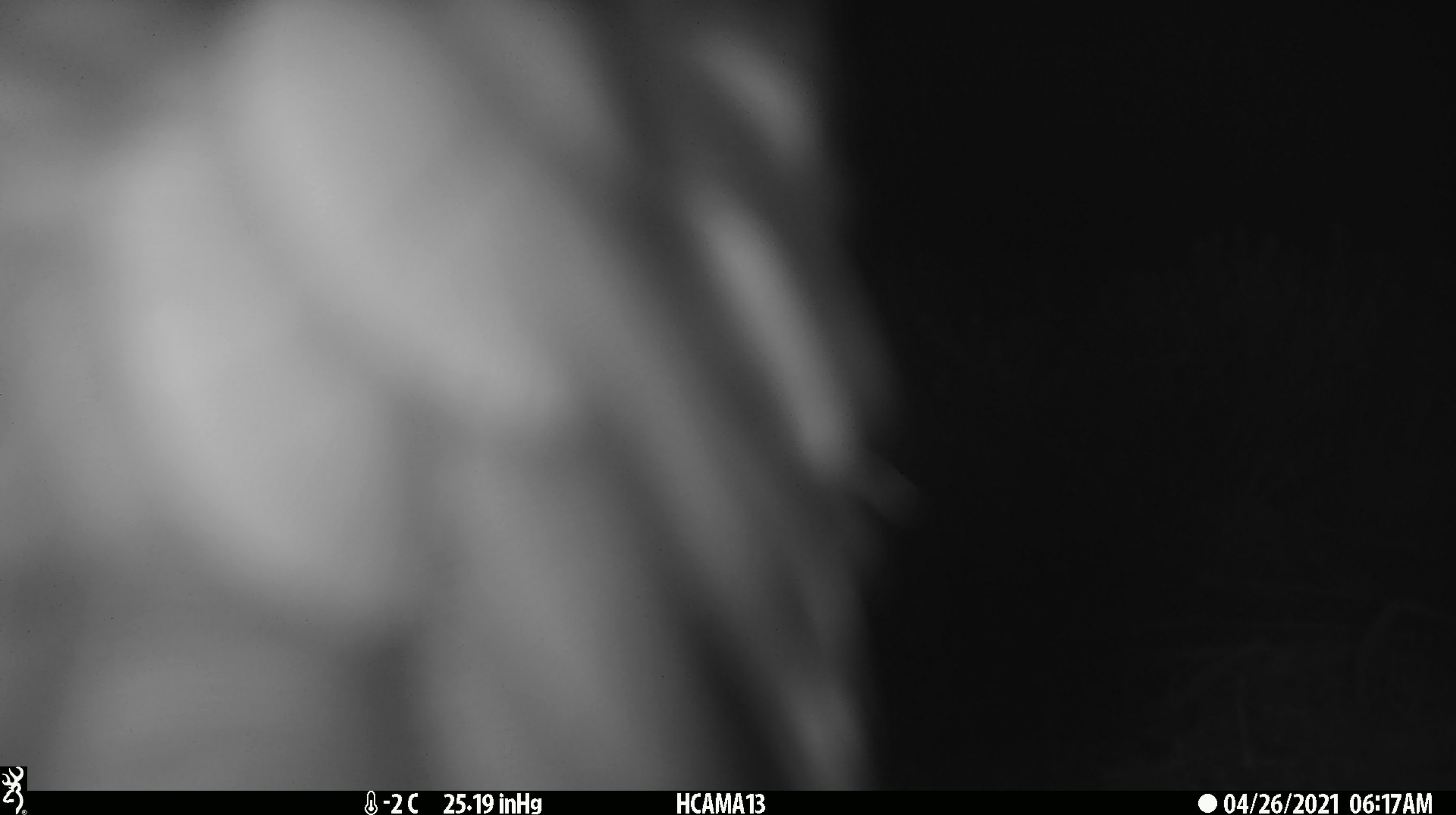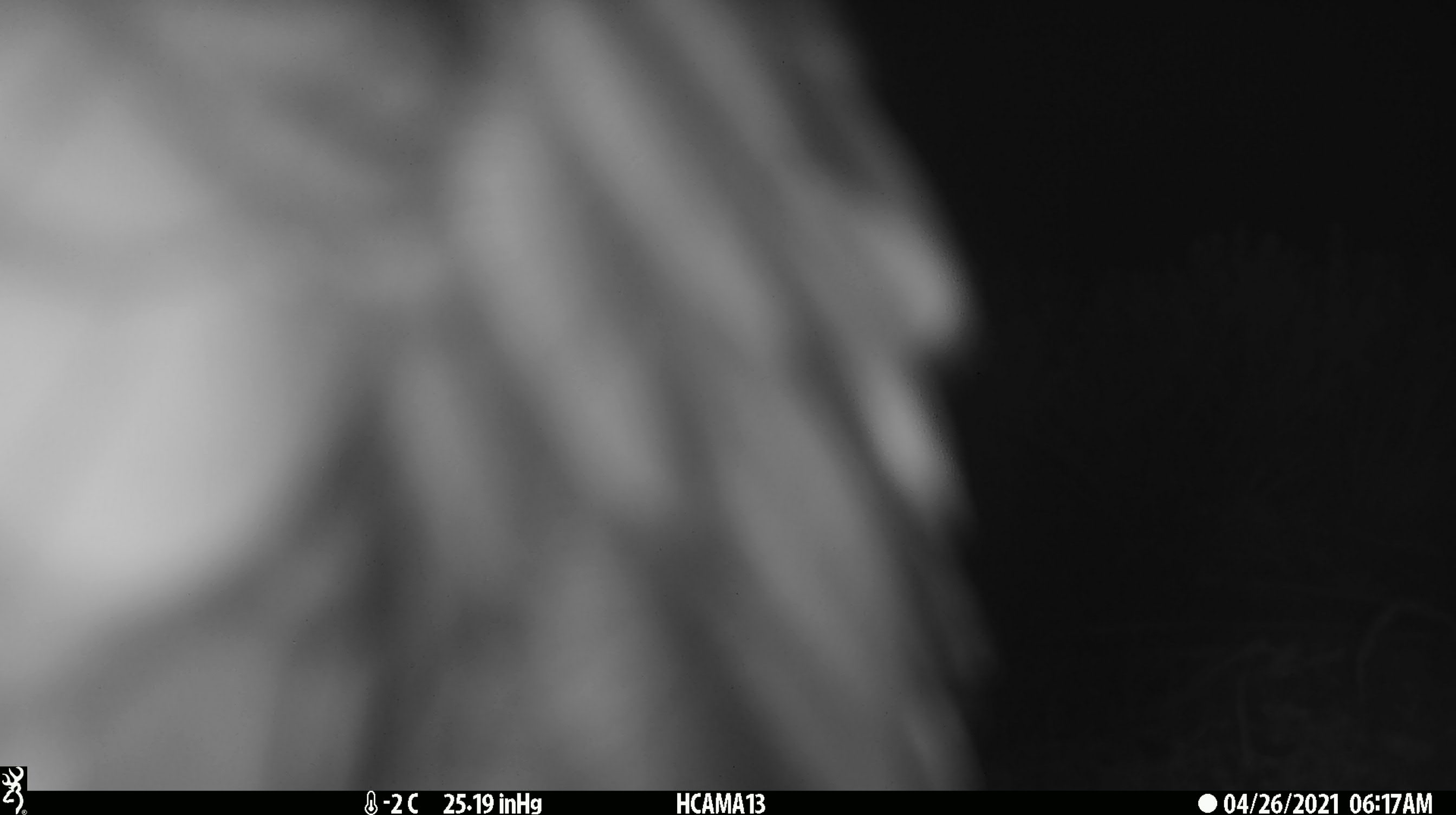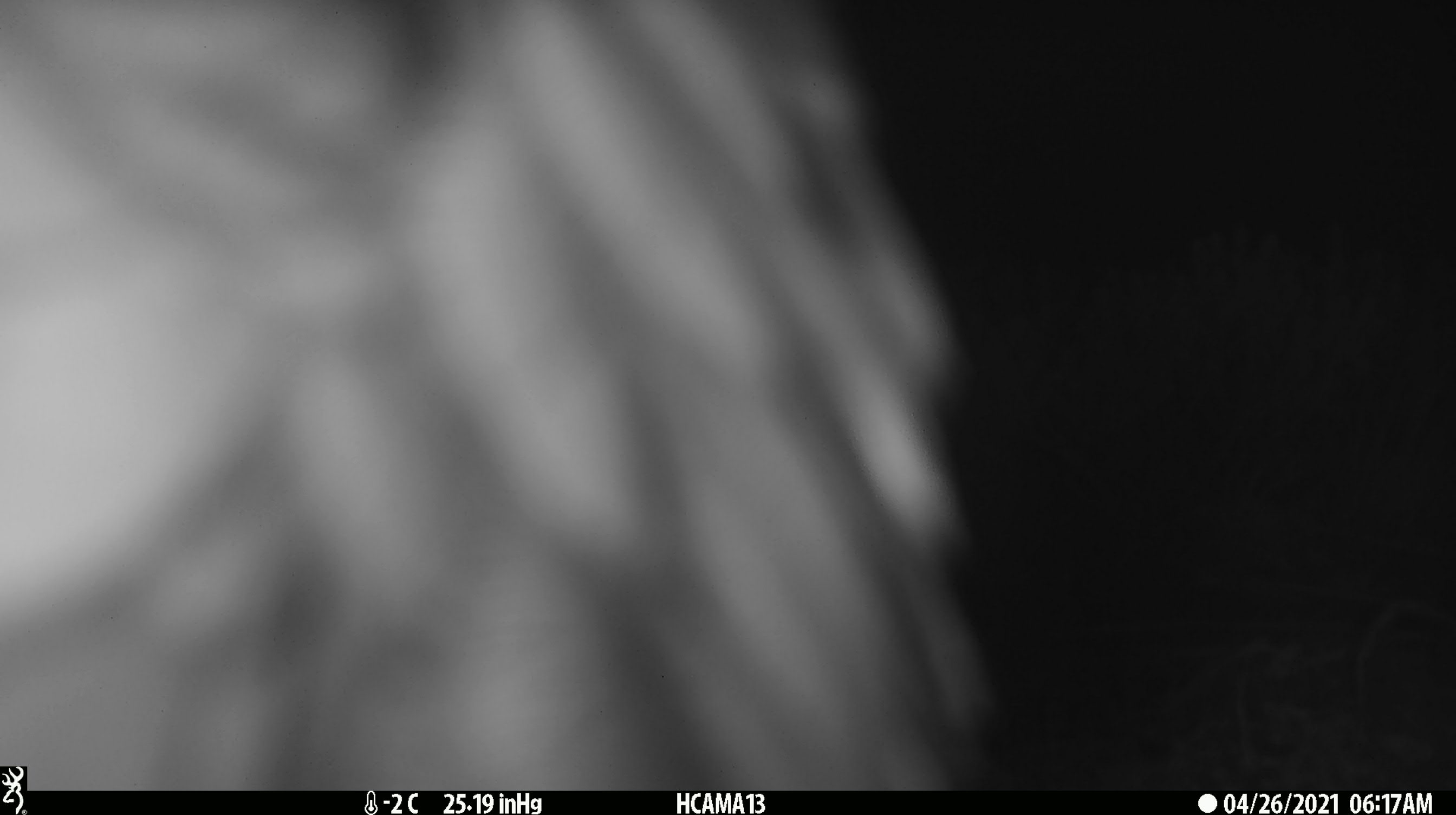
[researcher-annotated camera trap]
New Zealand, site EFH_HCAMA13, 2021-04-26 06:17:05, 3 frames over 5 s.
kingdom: Animalia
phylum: Chordata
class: Aves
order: Psittaciformes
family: Strigopidae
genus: Nestor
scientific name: Nestor notabilis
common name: kea